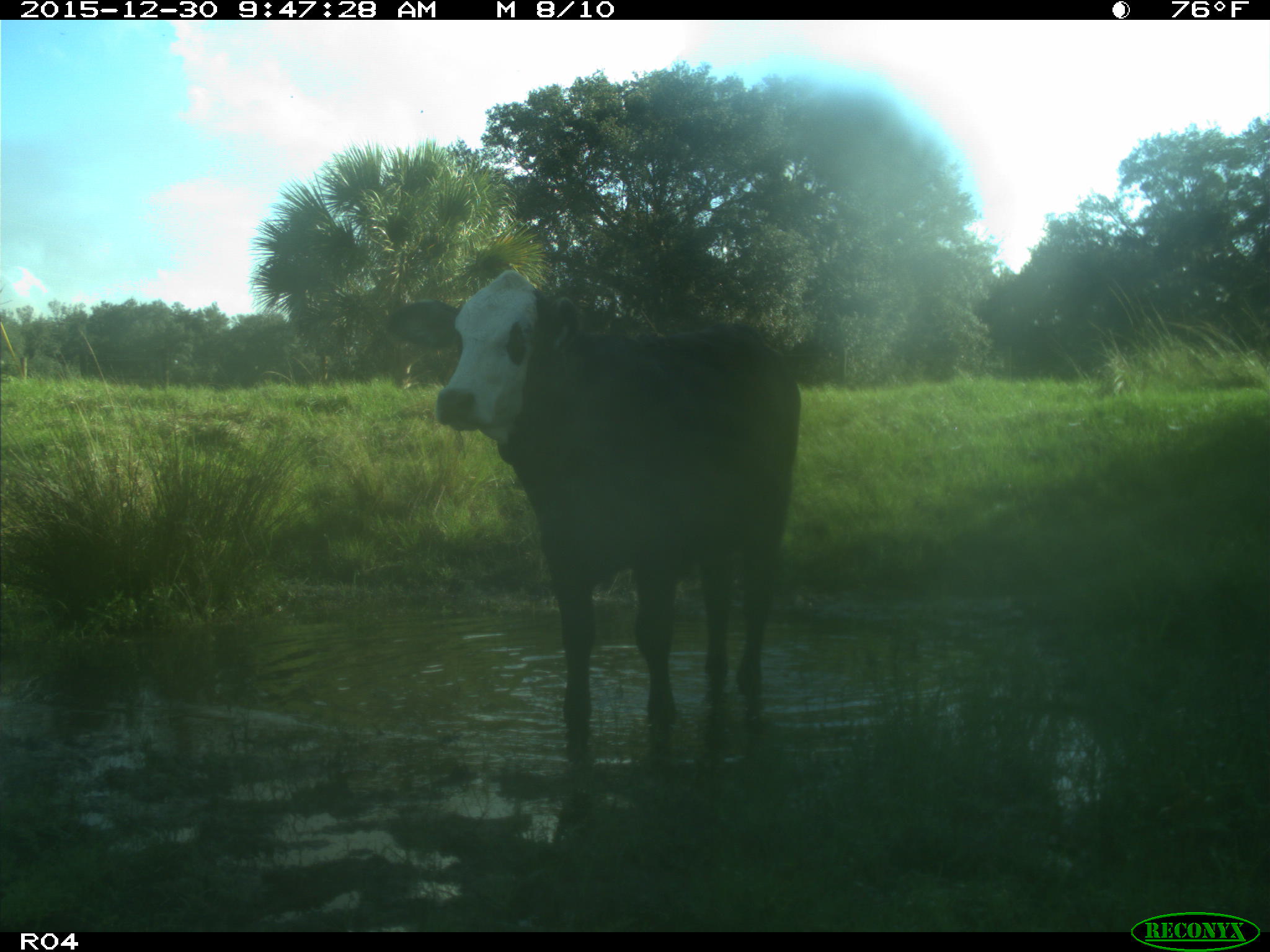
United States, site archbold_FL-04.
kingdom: Animalia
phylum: Chordata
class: Mammalia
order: Artiodactyla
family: Bovidae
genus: Bos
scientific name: Bos taurus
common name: domestic cow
Bos taurus (domestic cow).